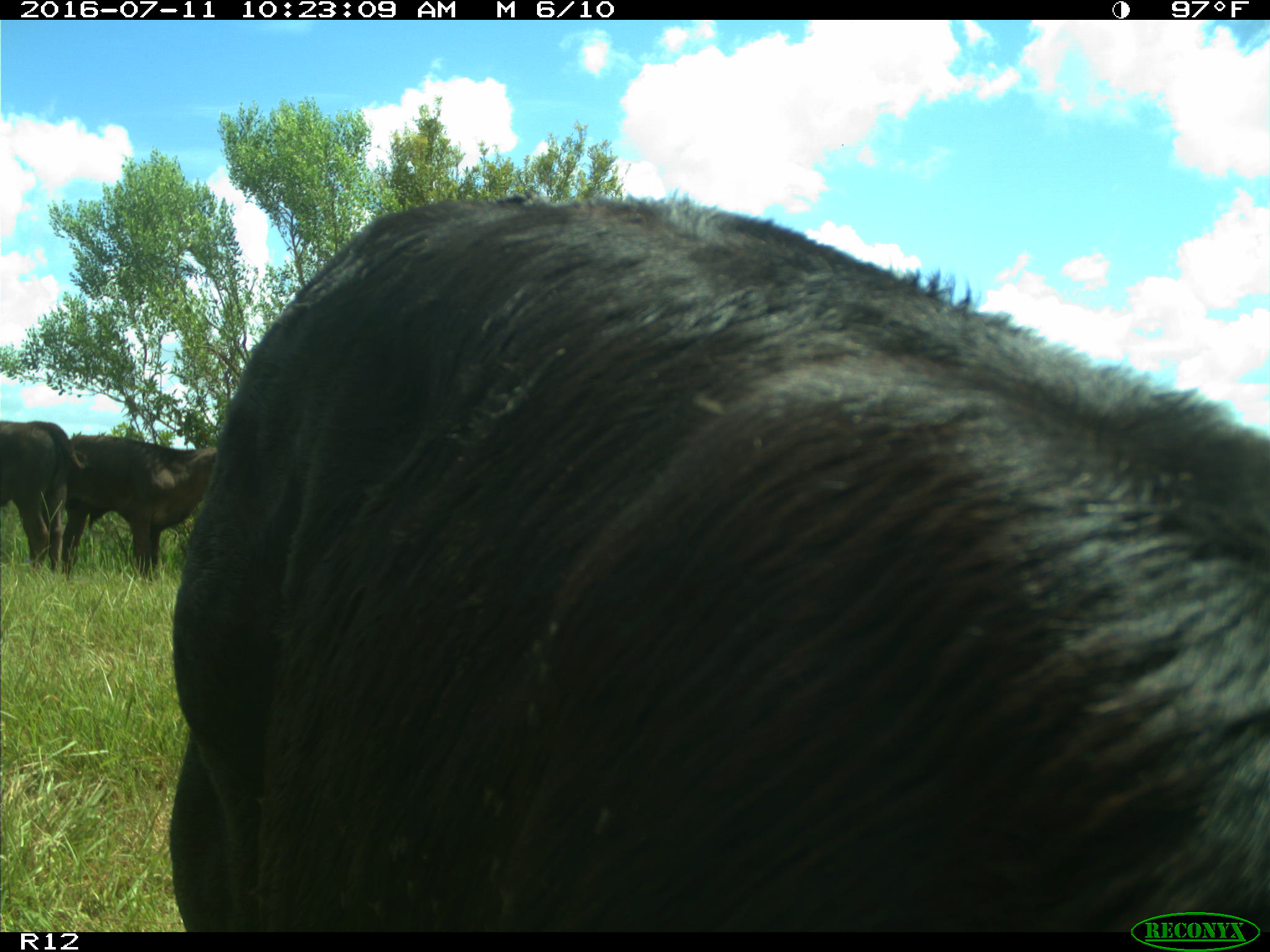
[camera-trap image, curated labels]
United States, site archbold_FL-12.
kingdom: Animalia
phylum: Chordata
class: Mammalia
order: Artiodactyla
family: Bovidae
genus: Bos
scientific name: Bos taurus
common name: domestic cow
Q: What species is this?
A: Bos taurus (domestic cow).